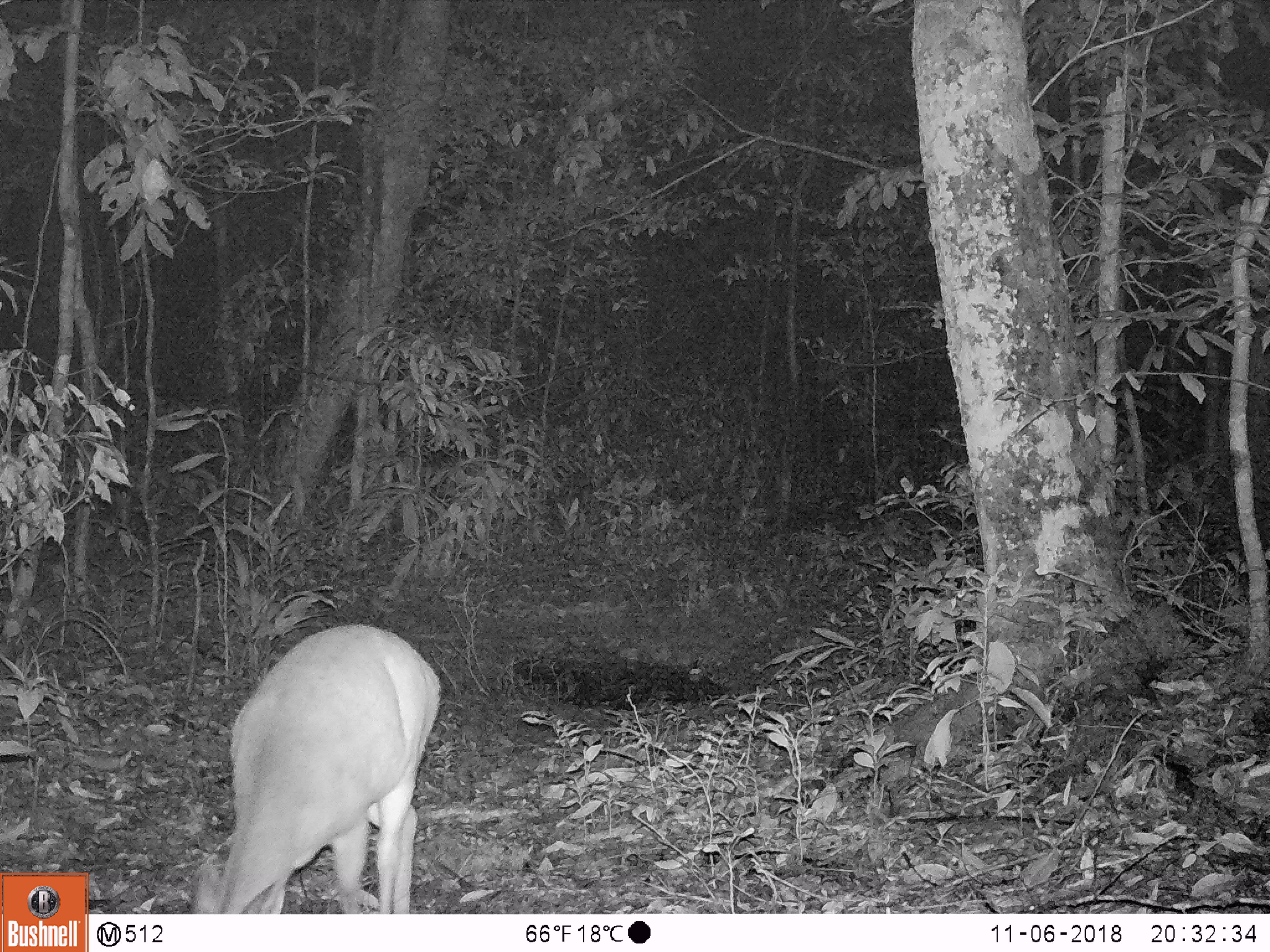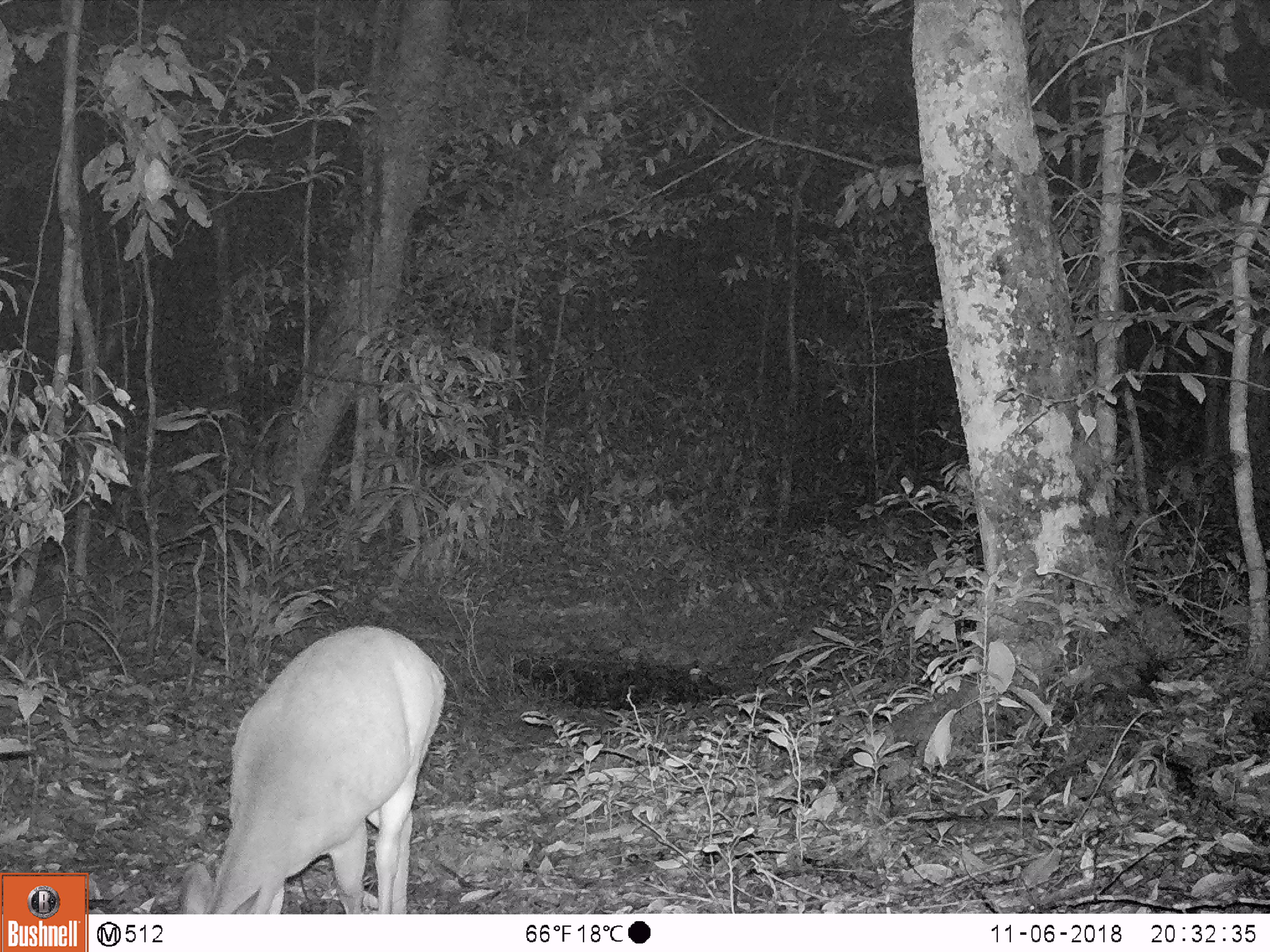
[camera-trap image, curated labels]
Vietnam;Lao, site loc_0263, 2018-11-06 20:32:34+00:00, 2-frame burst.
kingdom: Animalia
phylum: Chordata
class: Mammalia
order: Artiodactyla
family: Cervidae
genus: Muntiacus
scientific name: Muntiacus vuquangensis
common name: large-antlered muntjac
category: large antlered muntjac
Large antlered muntjac (large-antlered muntjac) (Muntiacus vuquangensis). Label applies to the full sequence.